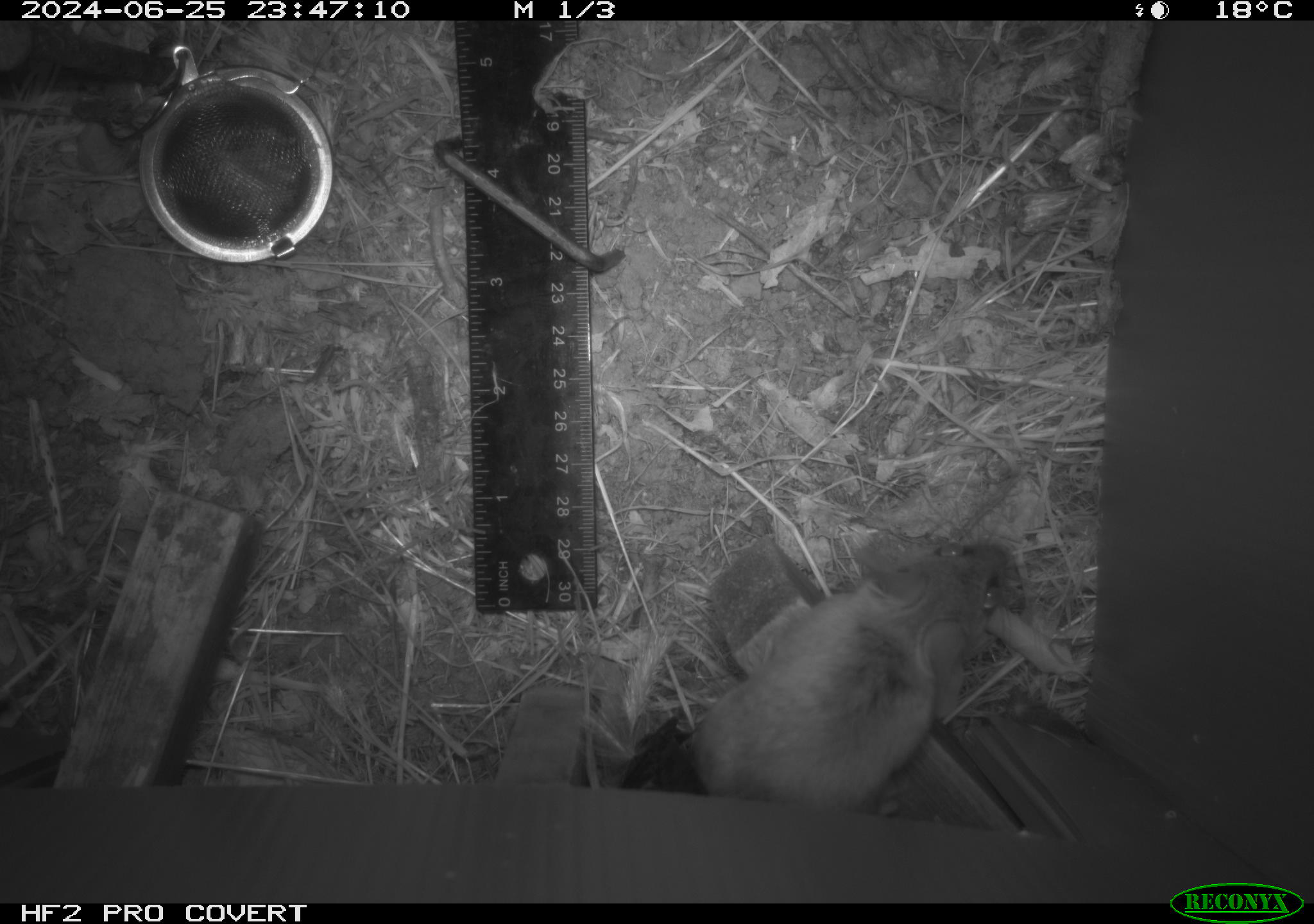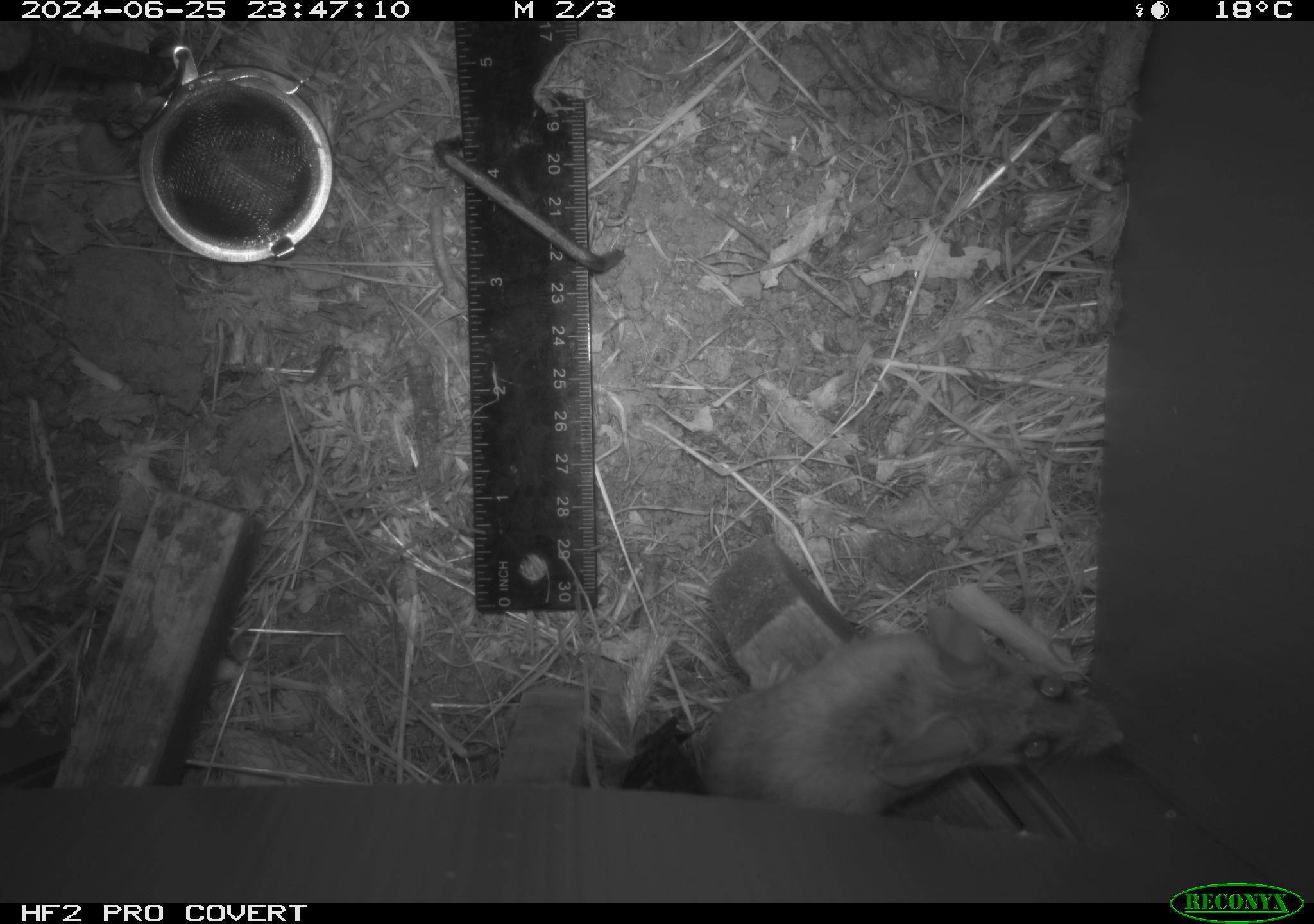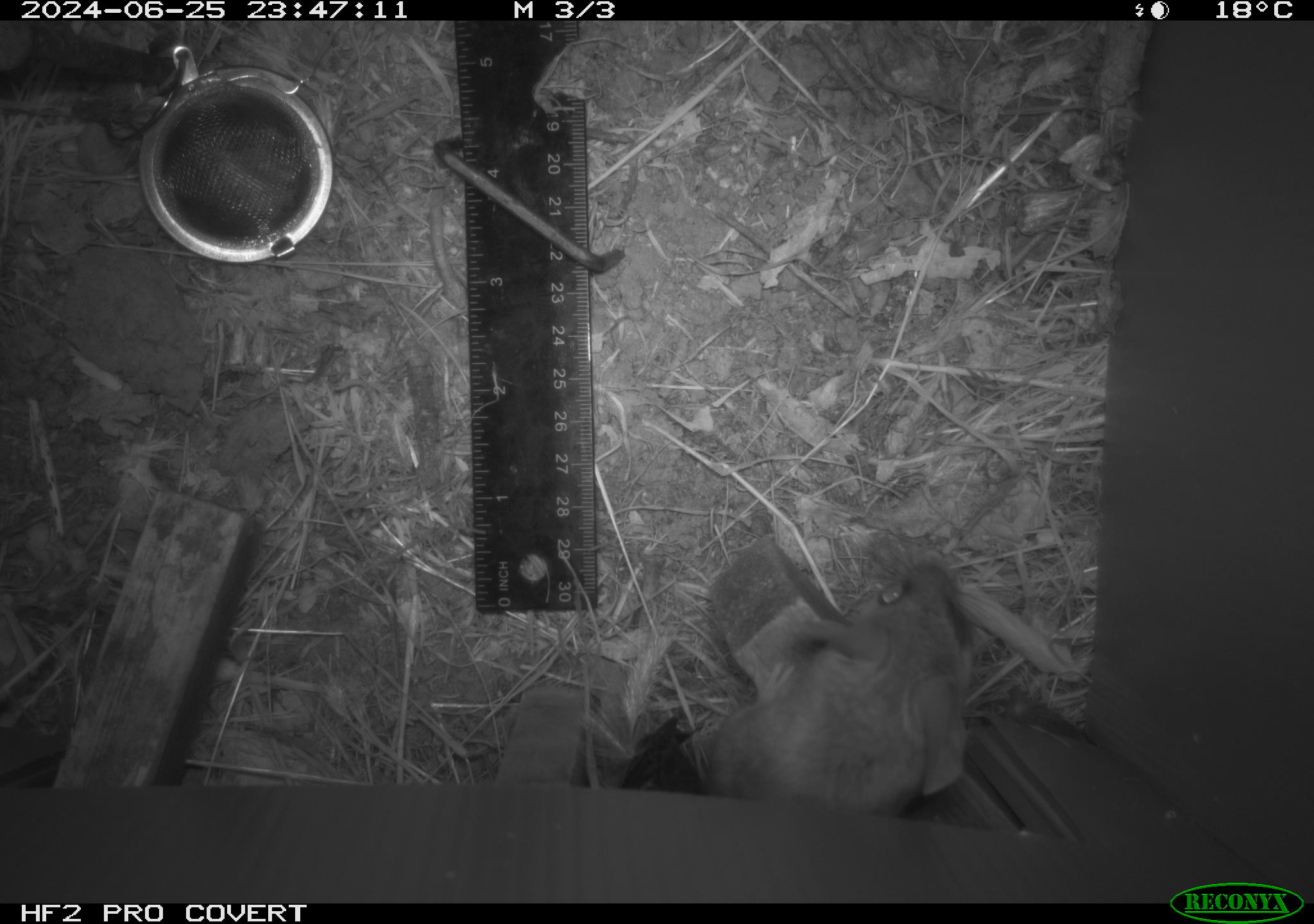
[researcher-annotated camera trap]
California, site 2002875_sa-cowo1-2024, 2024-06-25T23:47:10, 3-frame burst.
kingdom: Animalia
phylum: Chordata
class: Mammalia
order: Rodentia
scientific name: Rodentia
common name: rodent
Rodent (Rodentia).